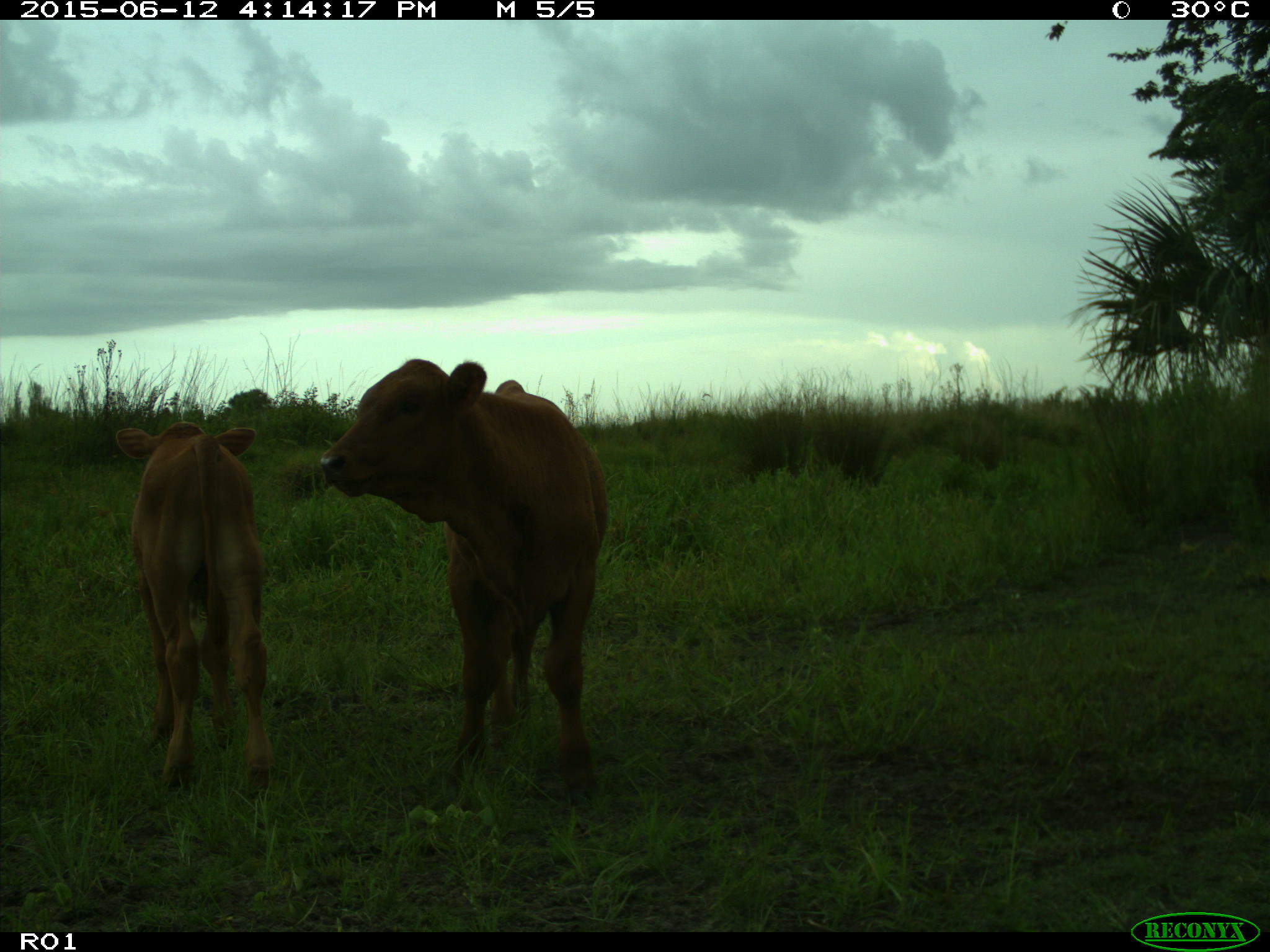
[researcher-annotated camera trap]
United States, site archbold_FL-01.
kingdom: Animalia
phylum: Chordata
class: Mammalia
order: Artiodactyla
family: Bovidae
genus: Bos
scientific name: Bos taurus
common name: domestic cow